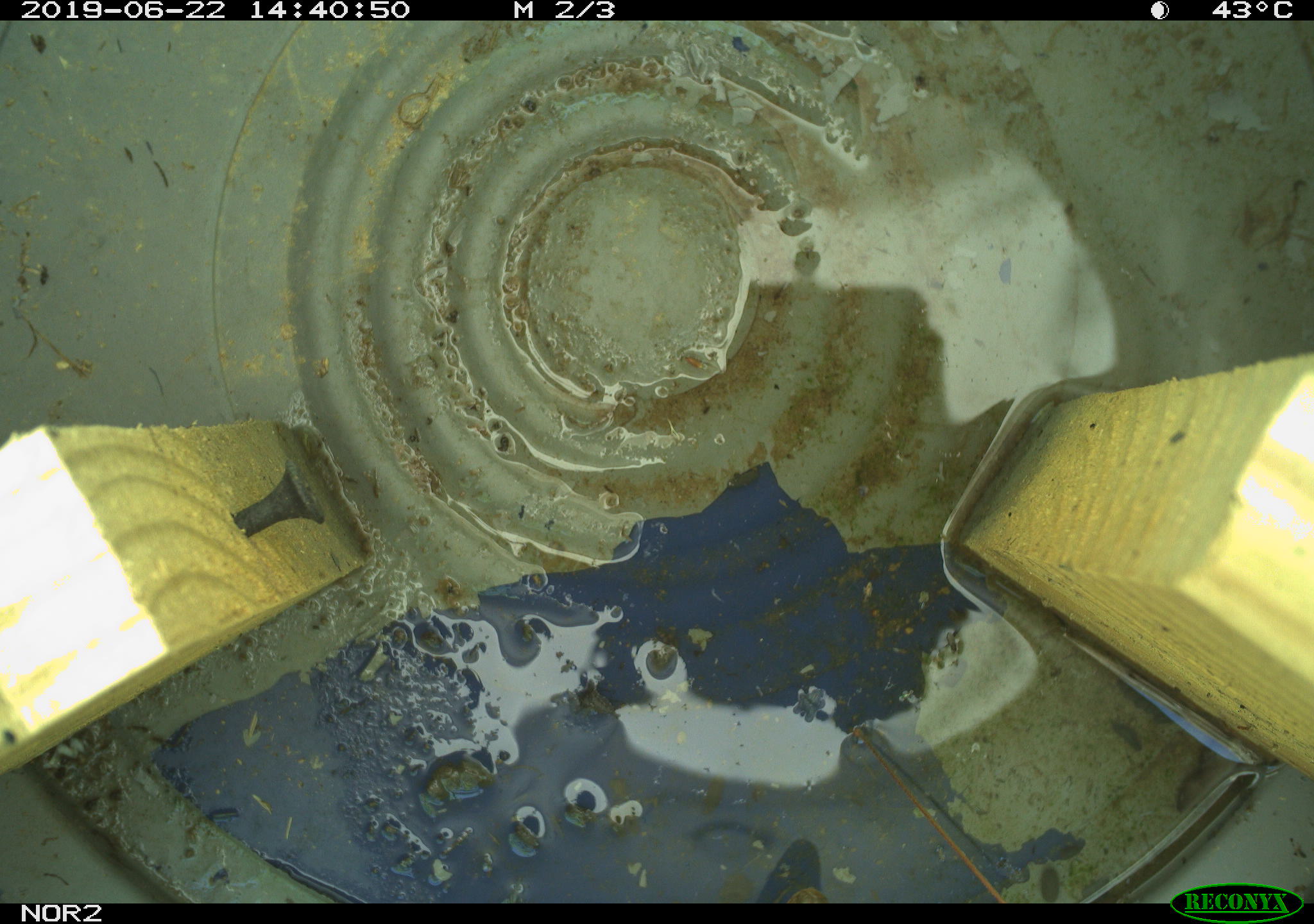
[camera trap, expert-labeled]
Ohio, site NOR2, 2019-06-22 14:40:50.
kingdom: Animalia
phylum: Chordata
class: Reptilia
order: Squamata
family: Colubridae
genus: Thamnophis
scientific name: Thamnophis sirtalis sirtalis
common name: eastern gartersnake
Eastern gartersnake (Thamnophis sirtalis sirtalis).